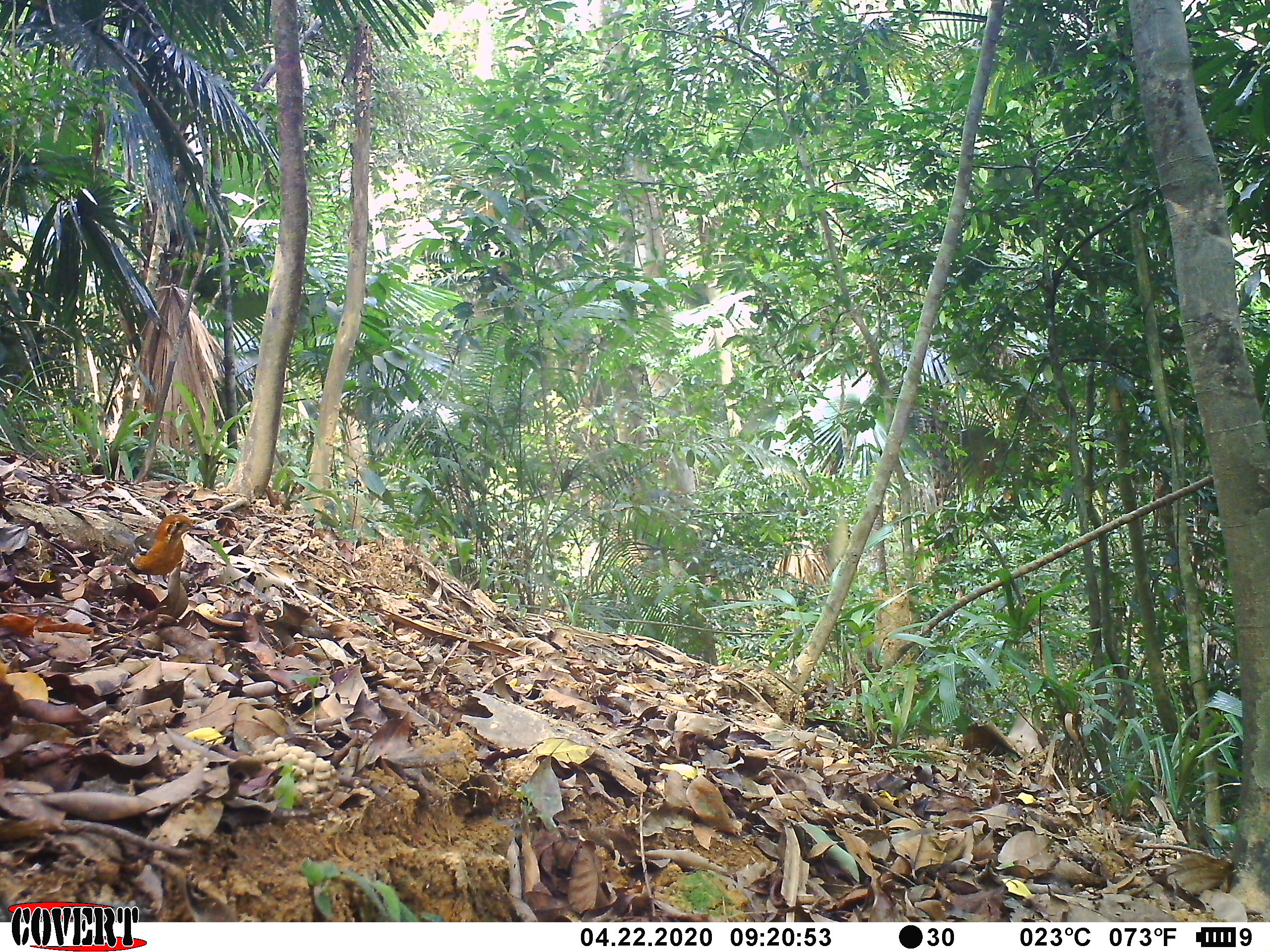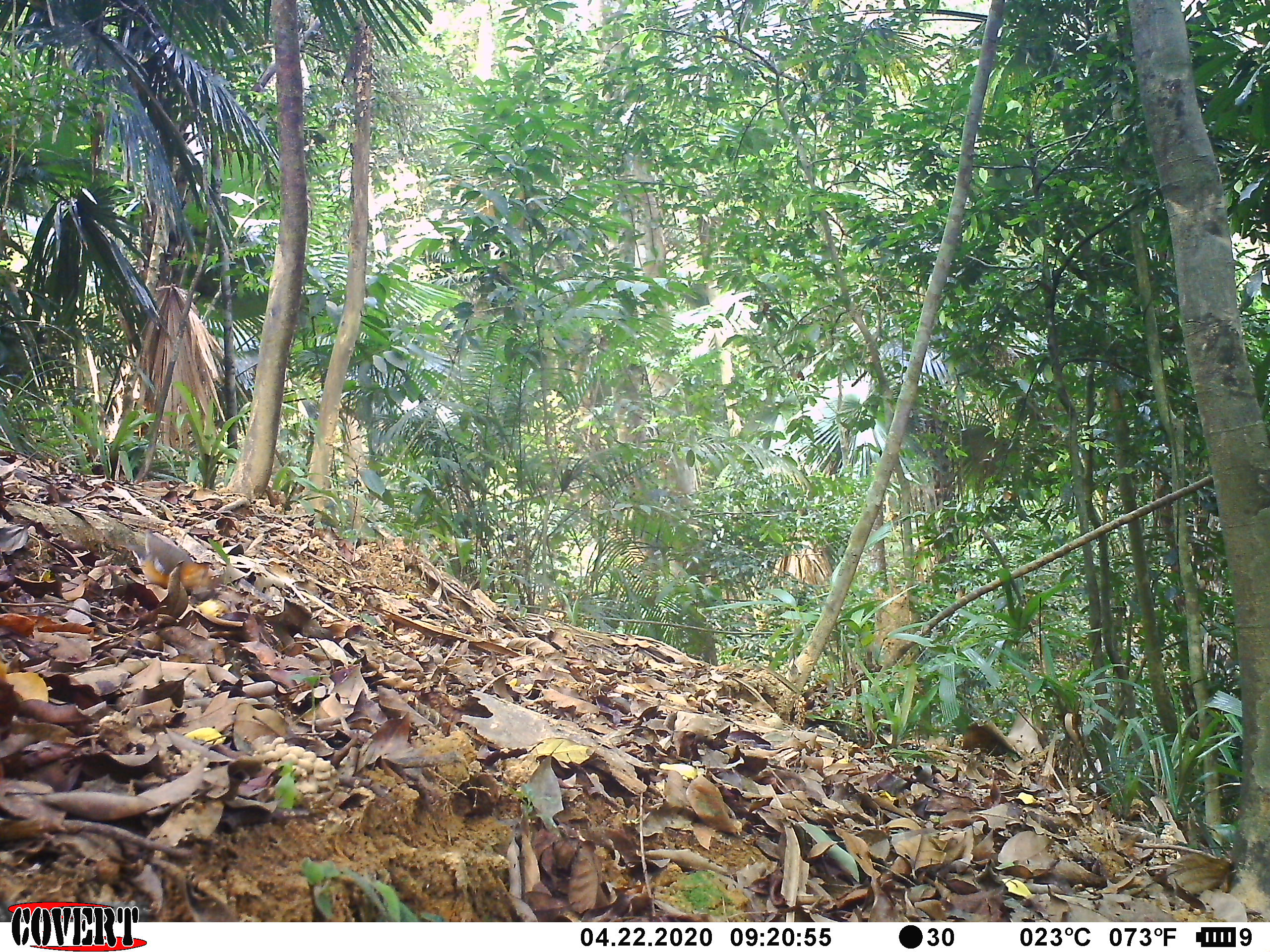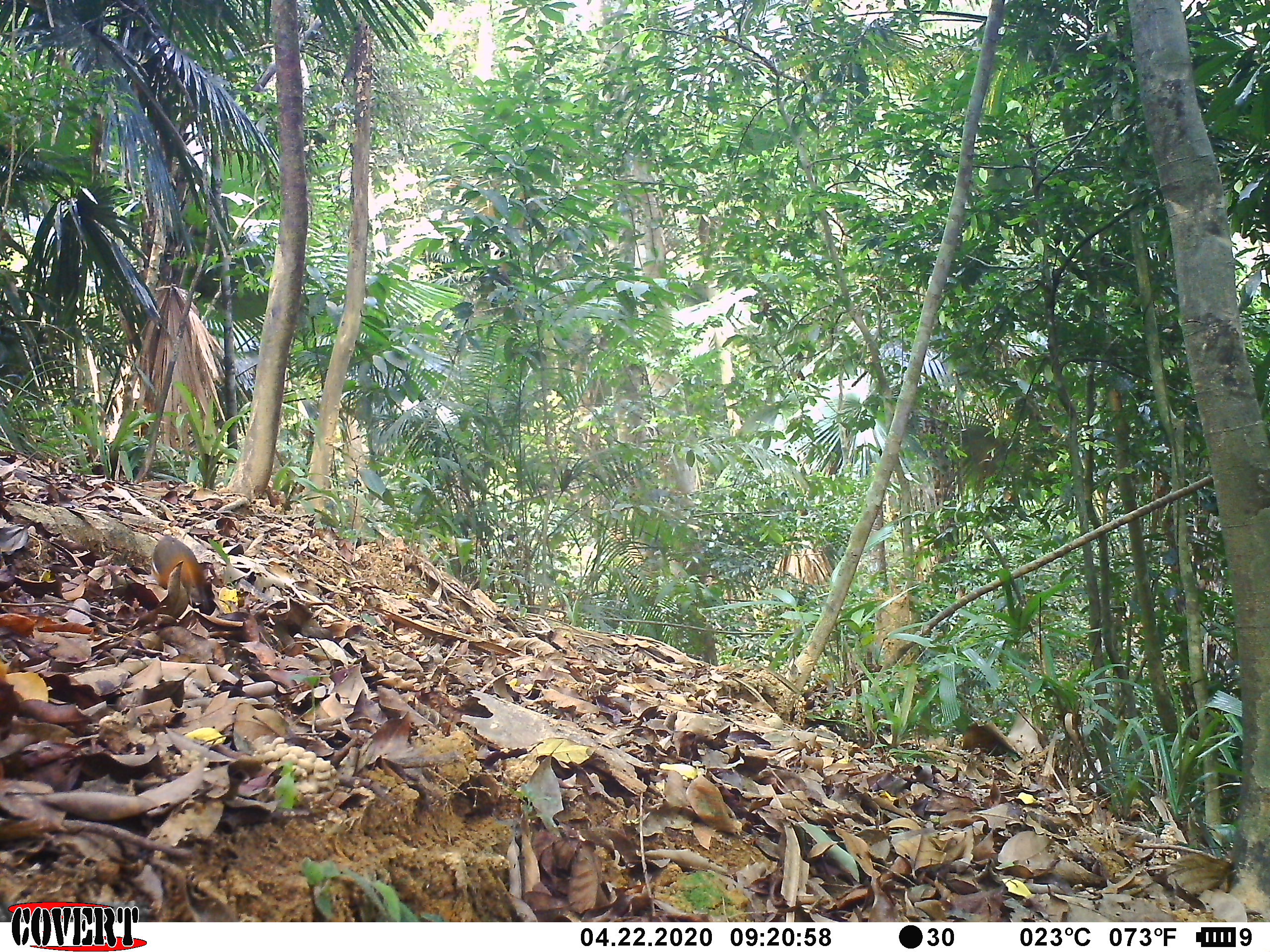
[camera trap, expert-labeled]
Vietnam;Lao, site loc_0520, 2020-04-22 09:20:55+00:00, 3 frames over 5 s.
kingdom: Animalia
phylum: Chordata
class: Aves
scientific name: Aves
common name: bird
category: unidentified bird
Unidentified bird (bird) (Aves). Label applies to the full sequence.